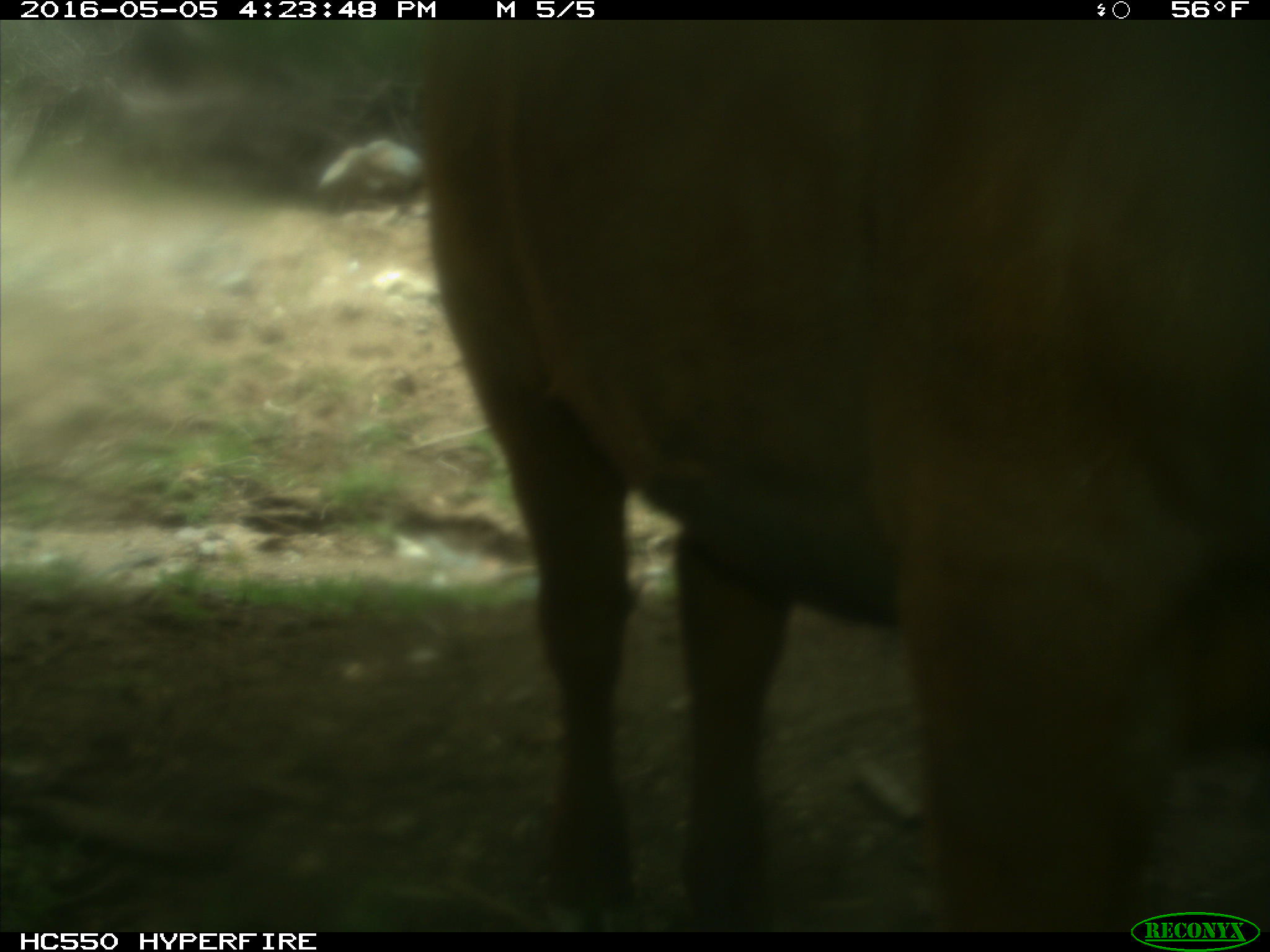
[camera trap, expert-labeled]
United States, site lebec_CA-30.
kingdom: Animalia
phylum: Chordata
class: Mammalia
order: Artiodactyla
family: Bovidae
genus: Bos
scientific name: Bos taurus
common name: domestic cow